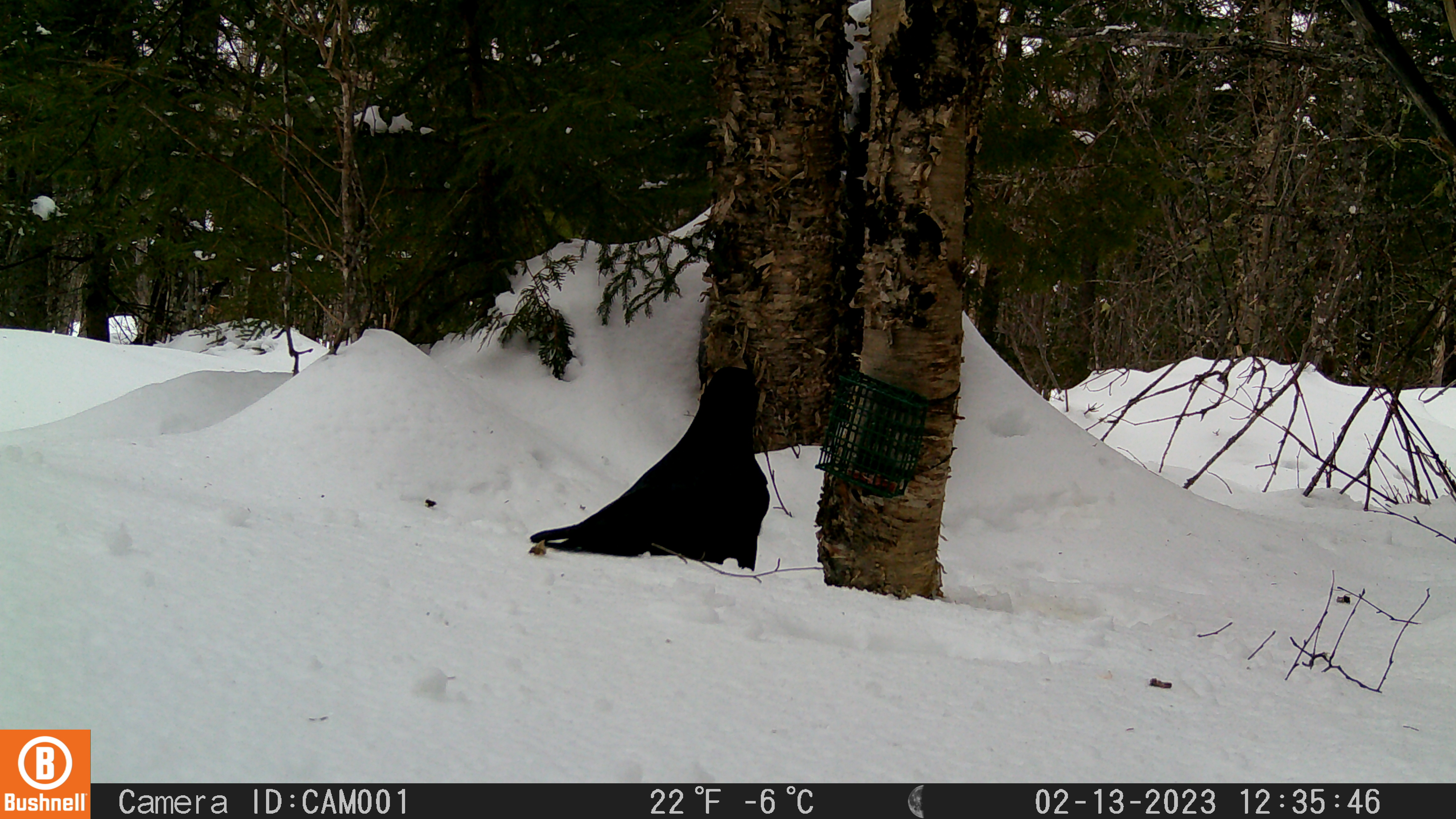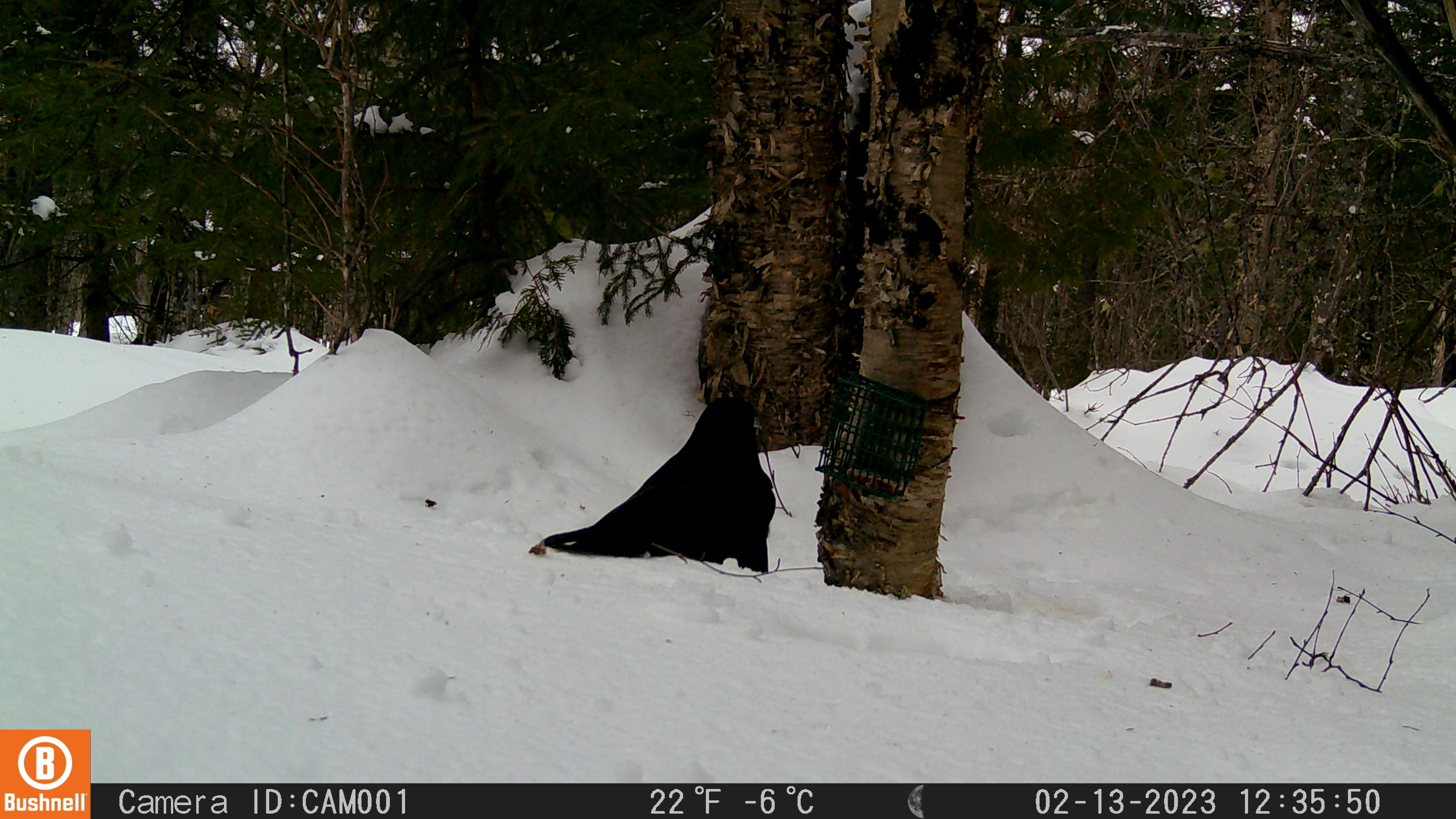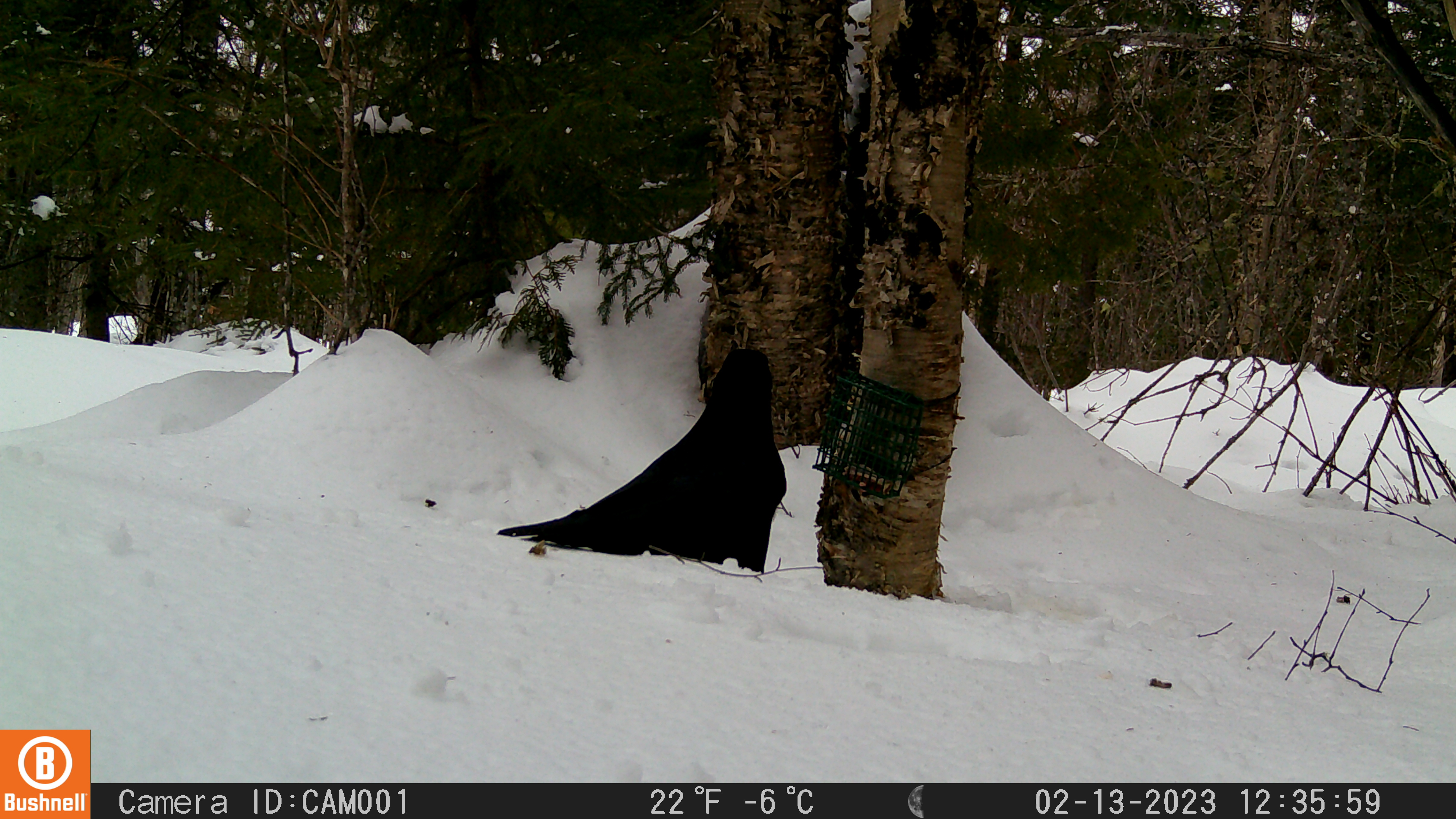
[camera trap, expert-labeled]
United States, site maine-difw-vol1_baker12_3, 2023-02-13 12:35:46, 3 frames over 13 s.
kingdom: Animalia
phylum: Chordata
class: Aves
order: Passeriformes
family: Corvidae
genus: Corvus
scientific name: Corvus corax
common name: common raven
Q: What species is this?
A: Common raven (Corvus corax).